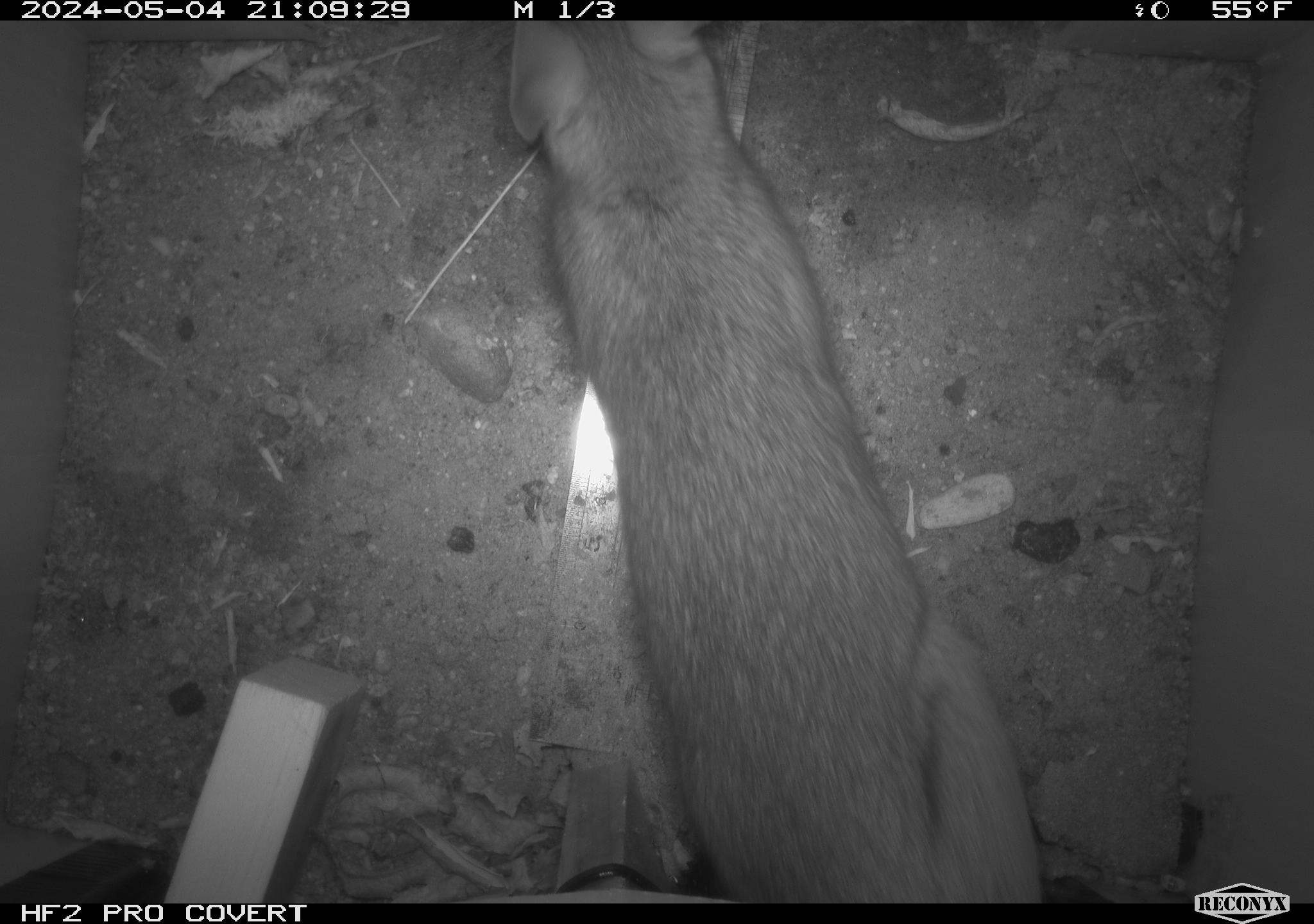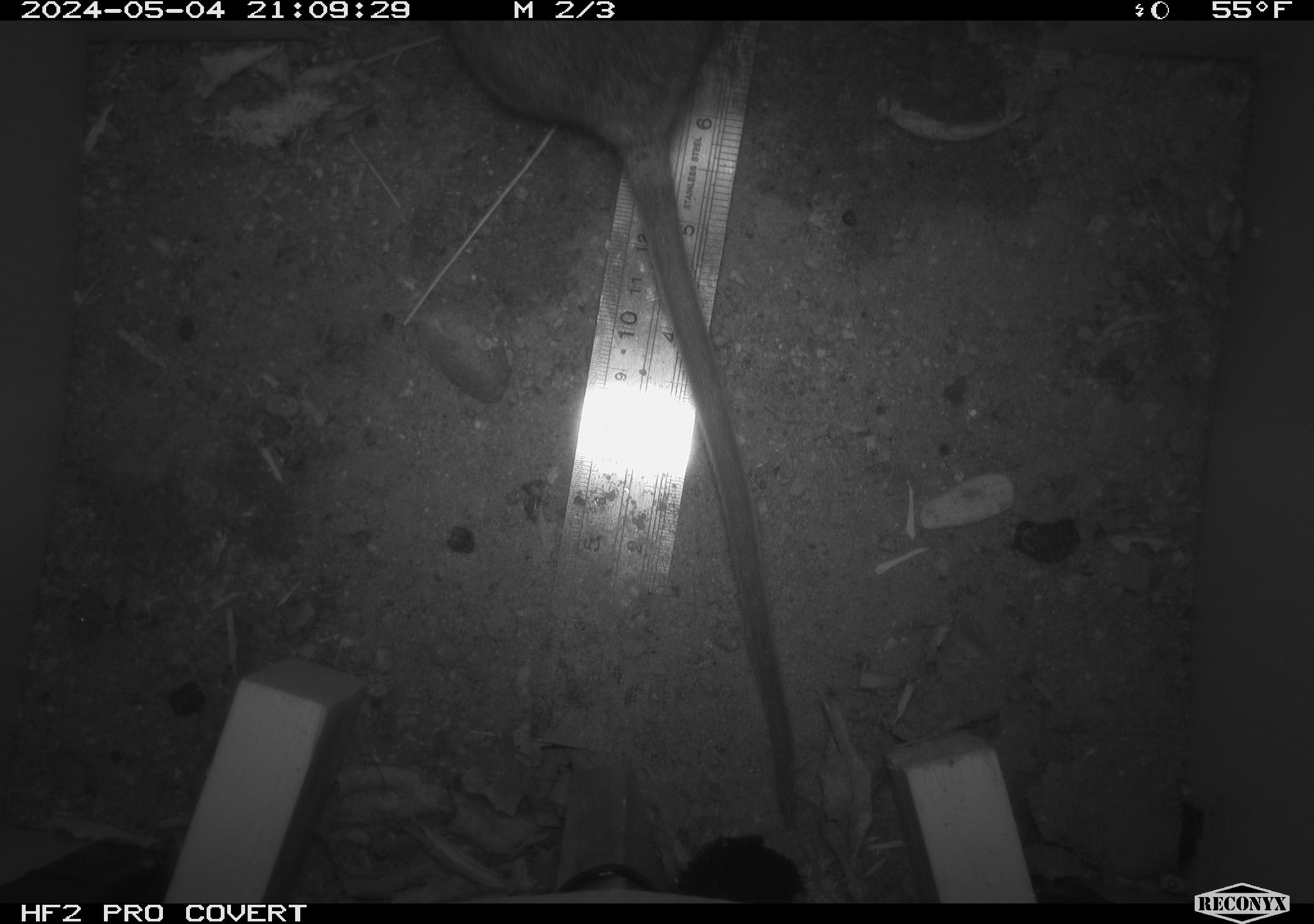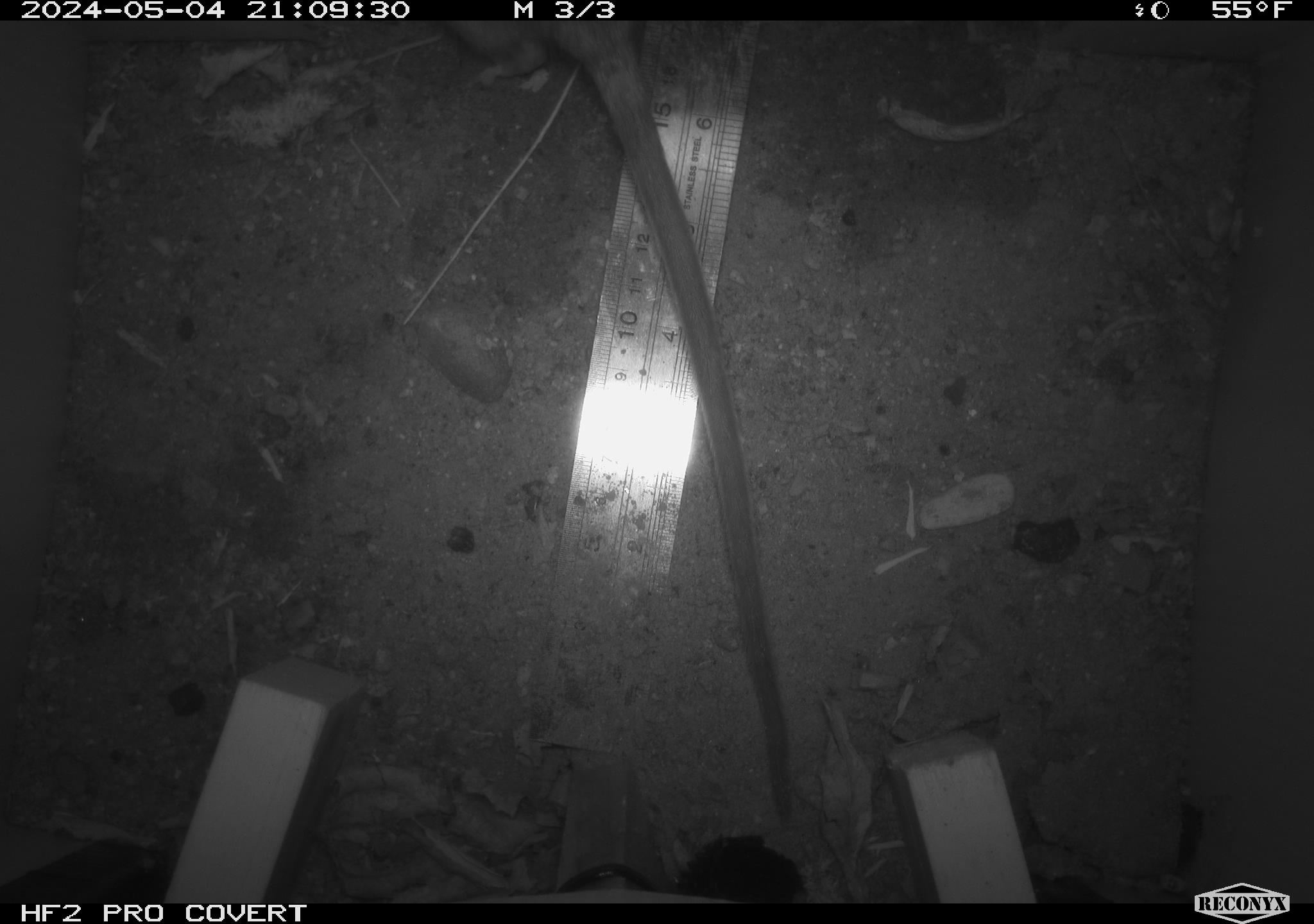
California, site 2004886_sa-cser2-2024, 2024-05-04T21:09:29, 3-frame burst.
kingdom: Animalia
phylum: Chordata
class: Mammalia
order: Rodentia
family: Muridae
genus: Rattus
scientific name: Rattus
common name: rat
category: rattus species